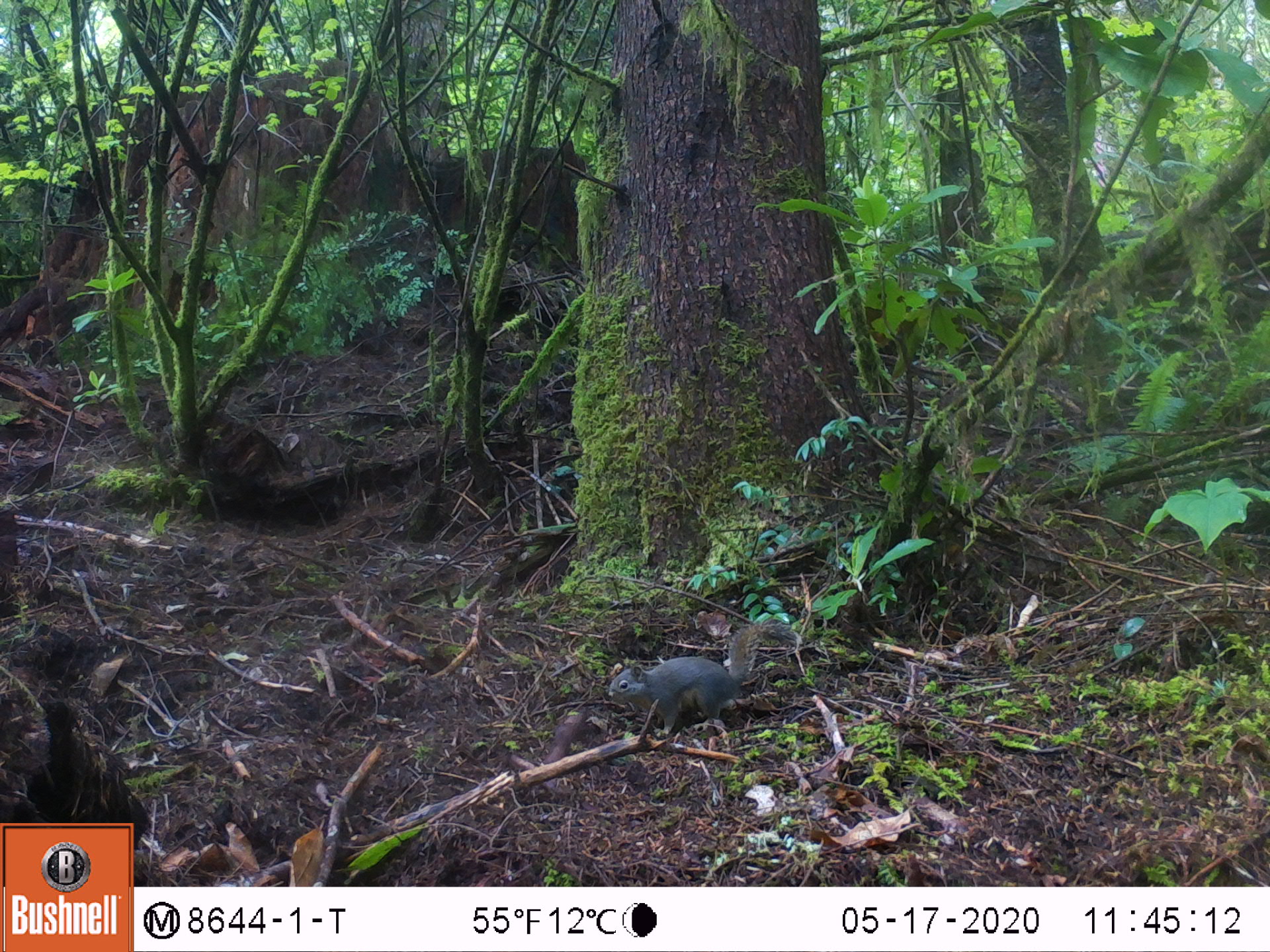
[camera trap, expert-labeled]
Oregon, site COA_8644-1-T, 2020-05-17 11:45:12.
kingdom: Animalia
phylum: Chordata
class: Mammalia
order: Rodentia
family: Sciuridae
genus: Tamiasciurus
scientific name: Tamiasciurus douglasii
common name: douglas squirrel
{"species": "douglas squirrel (Tamiasciurus douglasii)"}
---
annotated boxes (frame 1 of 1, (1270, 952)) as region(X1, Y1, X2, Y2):
douglas squirrel: region(599, 619, 806, 741)